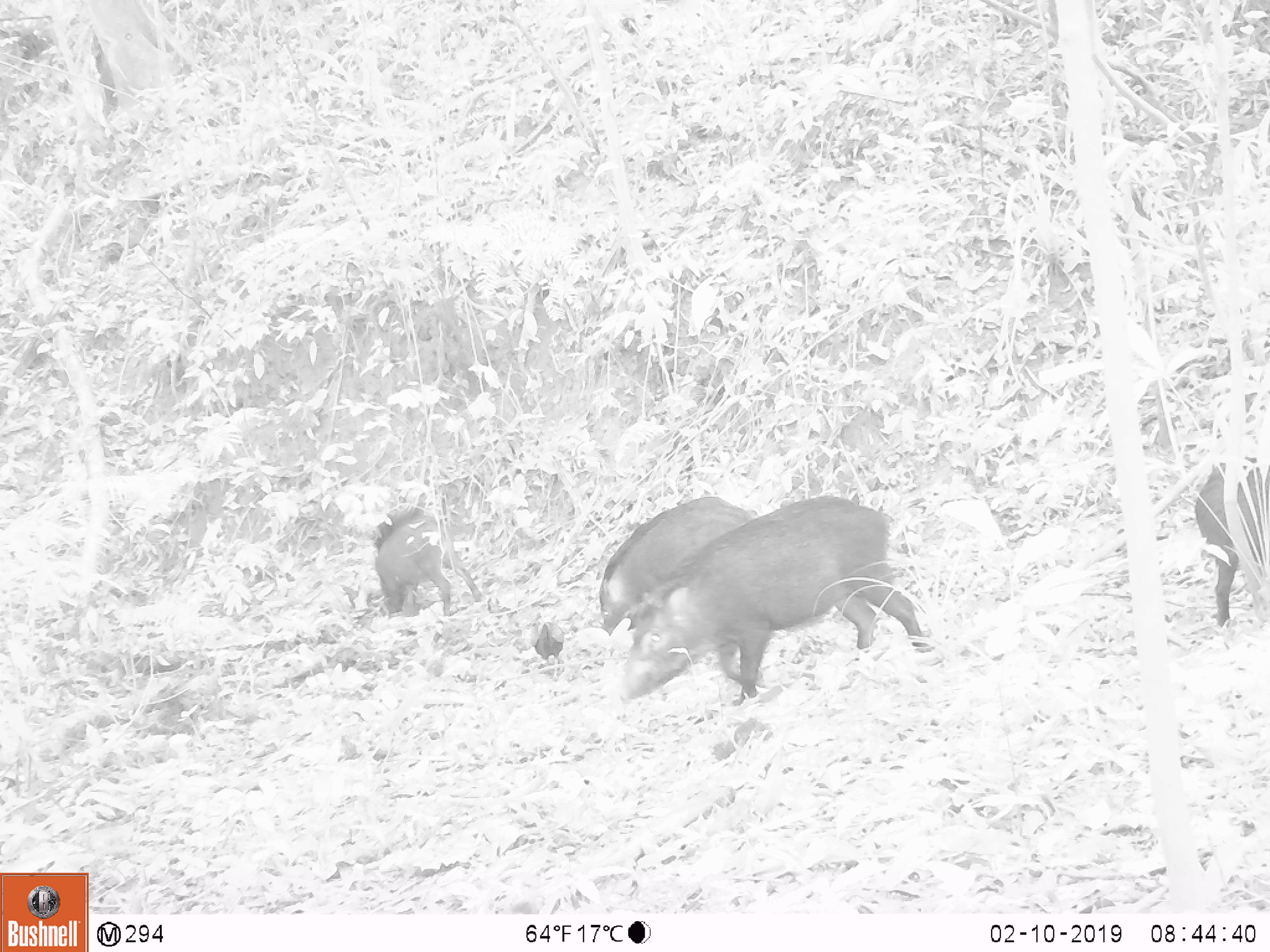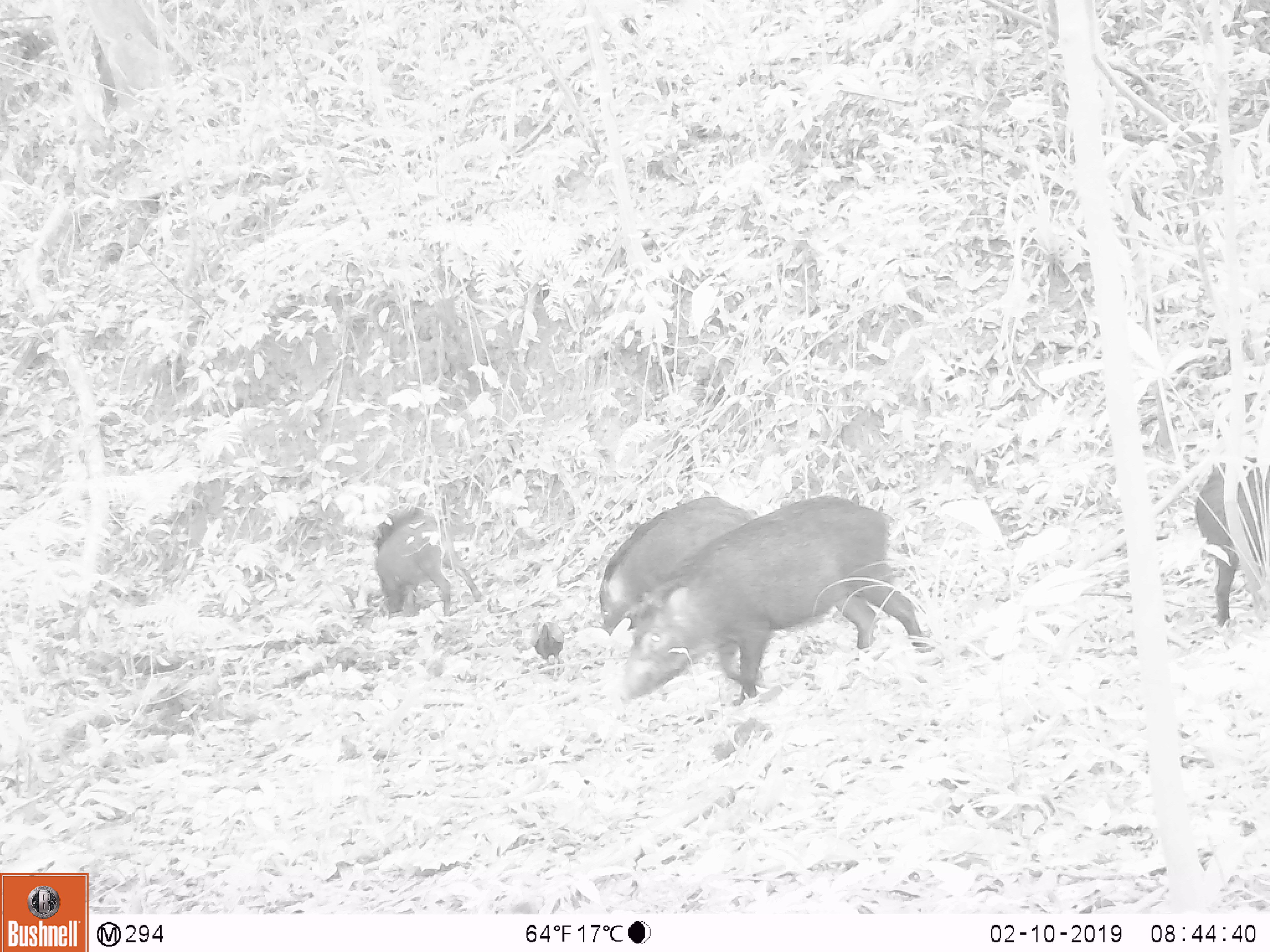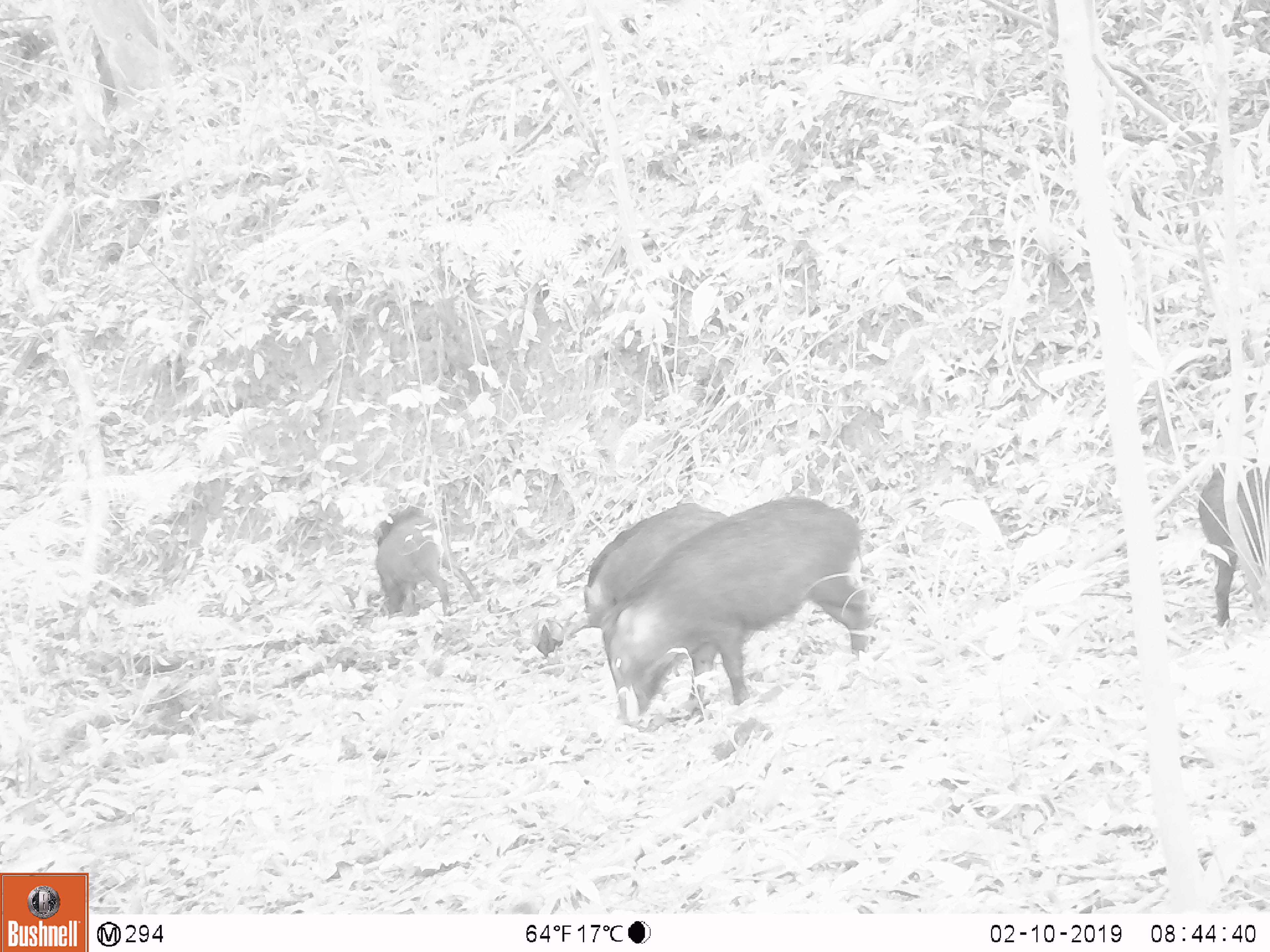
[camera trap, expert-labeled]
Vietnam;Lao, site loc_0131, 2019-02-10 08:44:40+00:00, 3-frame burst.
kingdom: Animalia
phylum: Chordata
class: Aves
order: Galliformes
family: Phasianidae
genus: Gallus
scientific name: Gallus gallus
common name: red junglefowl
Red junglefowl (Gallus gallus). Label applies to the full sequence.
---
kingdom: Animalia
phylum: Chordata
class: Mammalia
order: Artiodactyla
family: Suidae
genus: Sus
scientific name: Sus scrofa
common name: eurasian wild pig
Eurasian wild pig (Sus scrofa). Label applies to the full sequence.